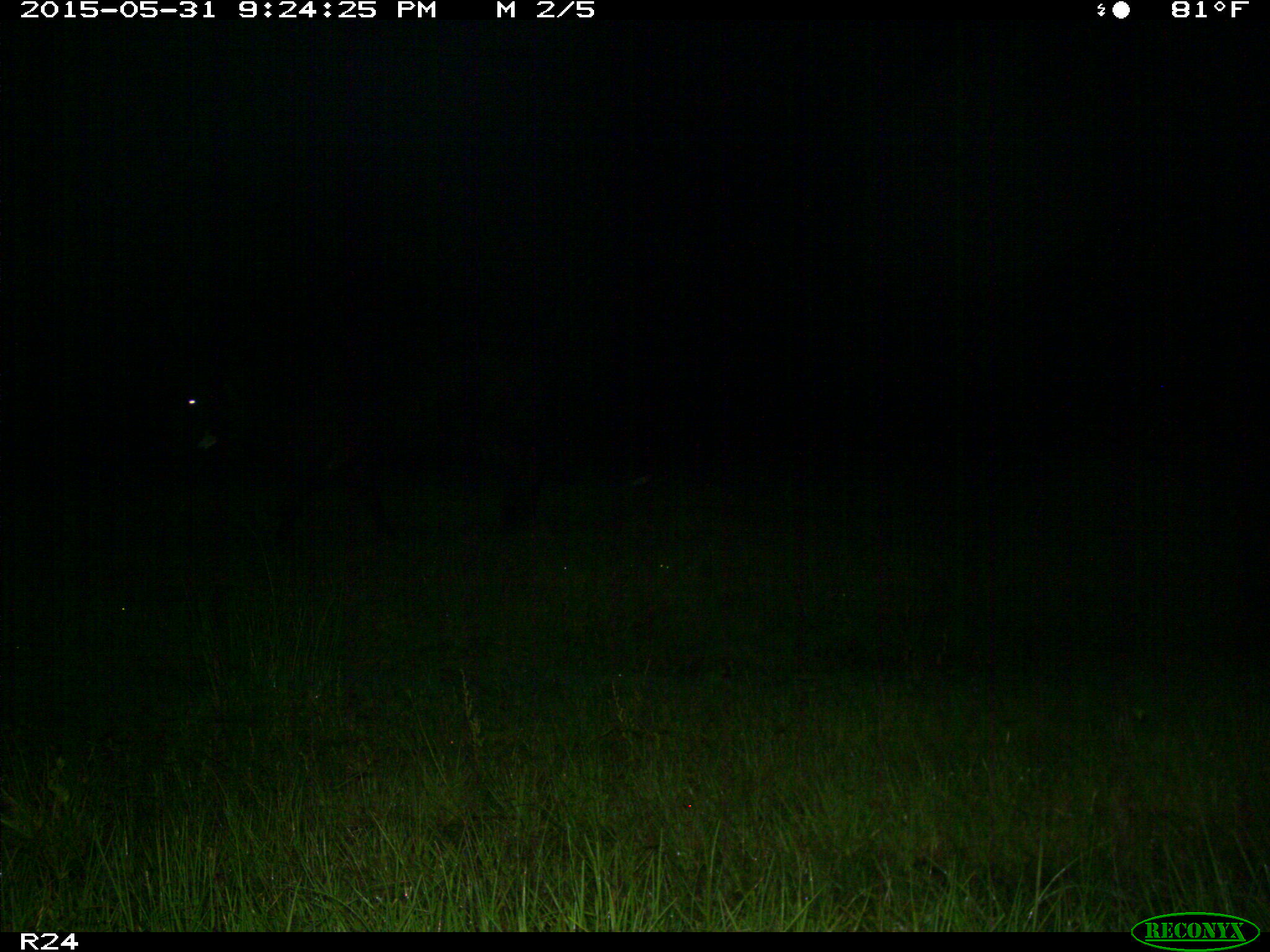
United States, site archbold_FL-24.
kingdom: Animalia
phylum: Chordata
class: Mammalia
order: Artiodactyla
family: Bovidae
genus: Bos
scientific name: Bos taurus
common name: domestic cow